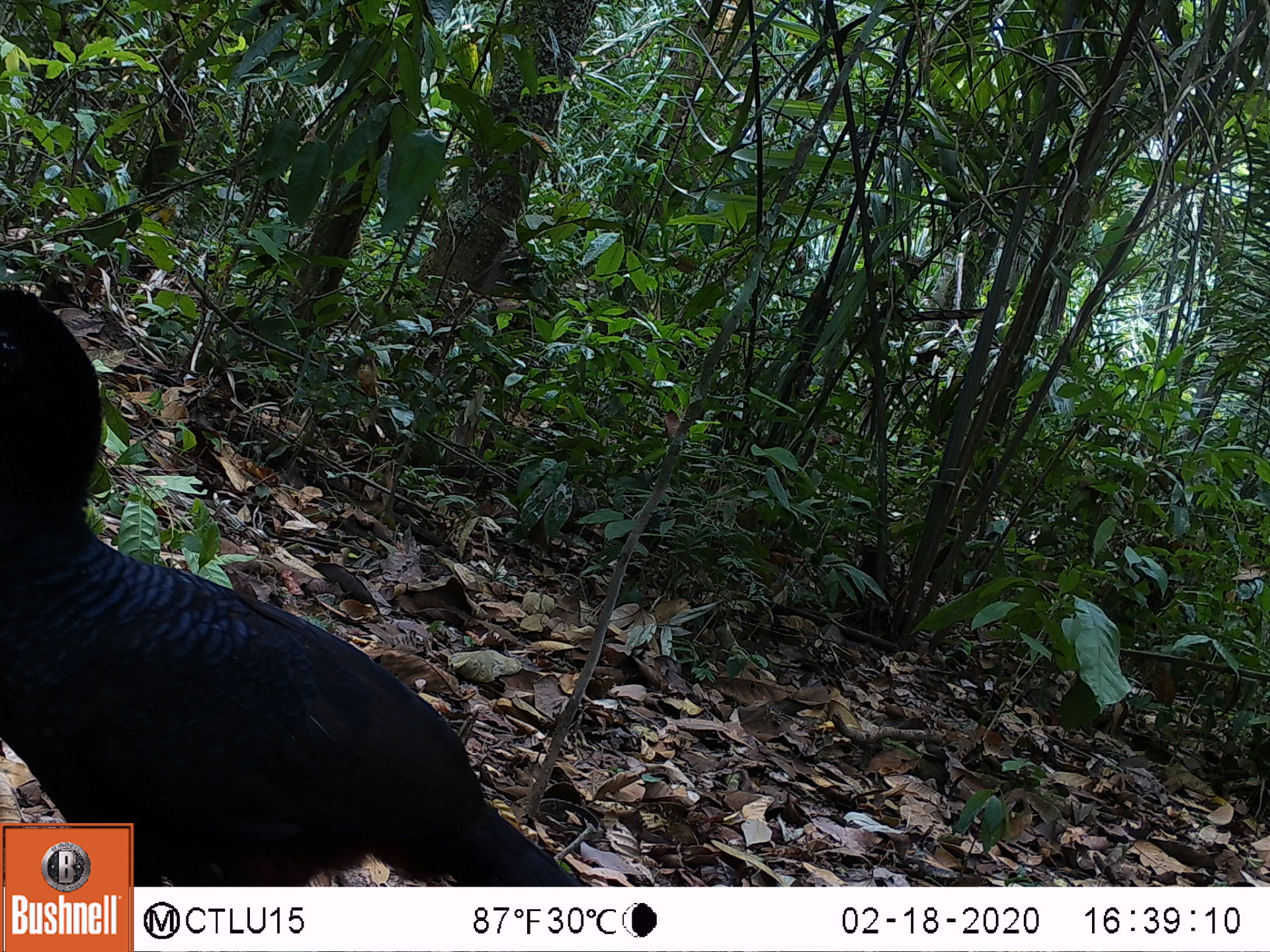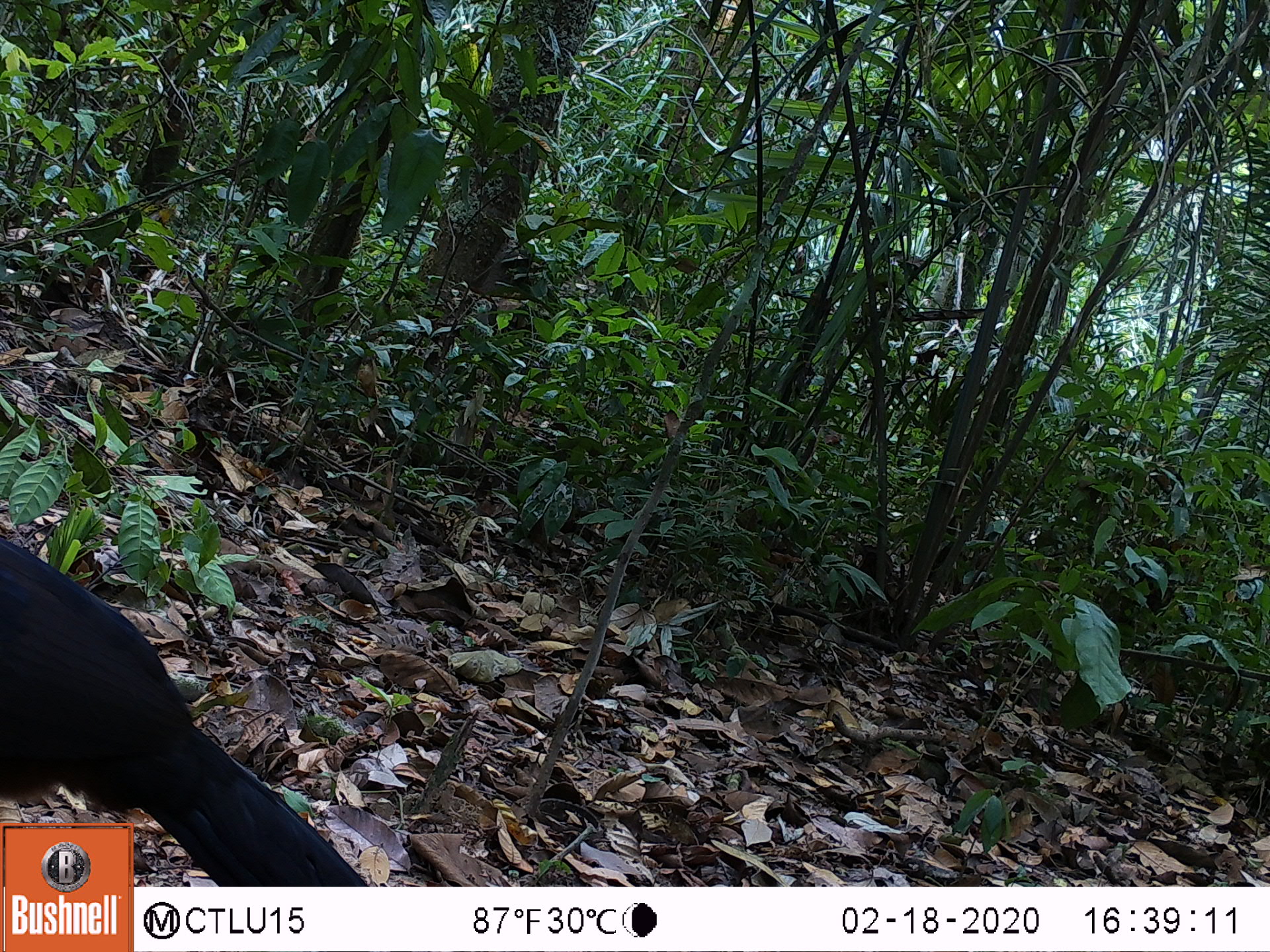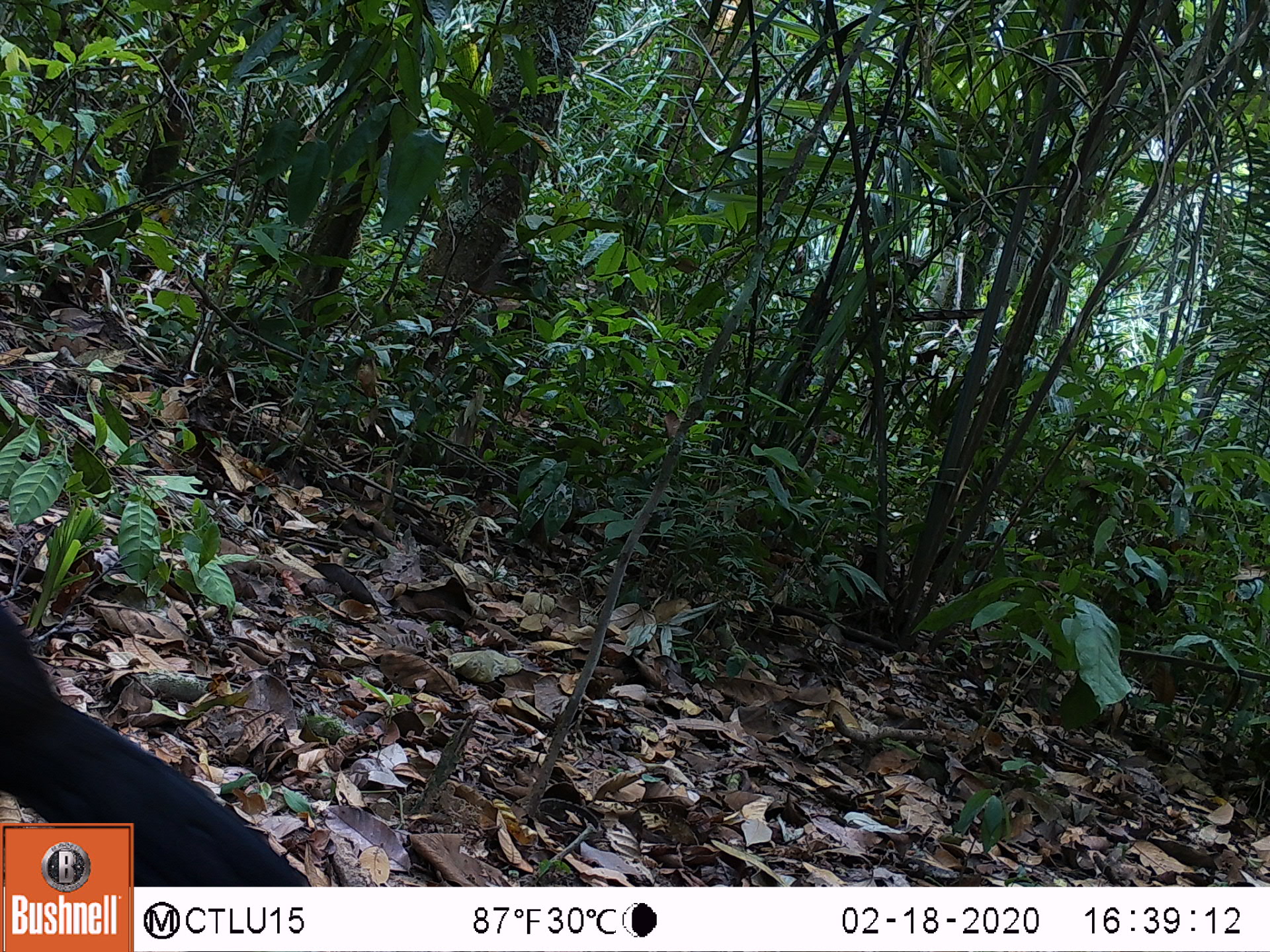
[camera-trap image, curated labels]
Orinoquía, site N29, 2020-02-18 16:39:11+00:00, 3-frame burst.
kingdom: Animalia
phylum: Chordata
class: Aves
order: Galliformes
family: Cracidae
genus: Mitu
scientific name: Mitu salvini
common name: salvin's currasow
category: salvins curassow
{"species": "salvins curassow (salvin's currasow) (Mitu salvini)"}